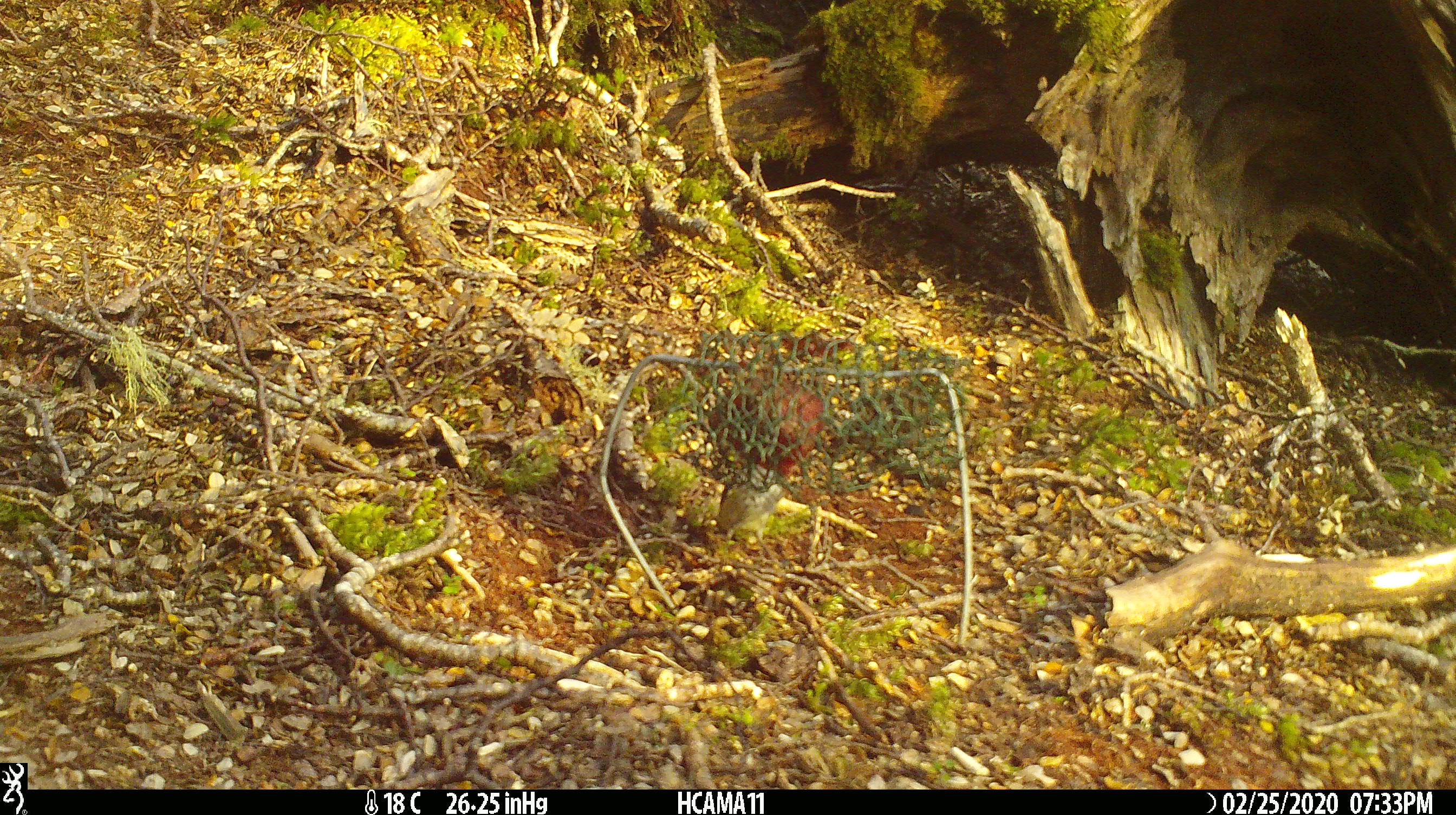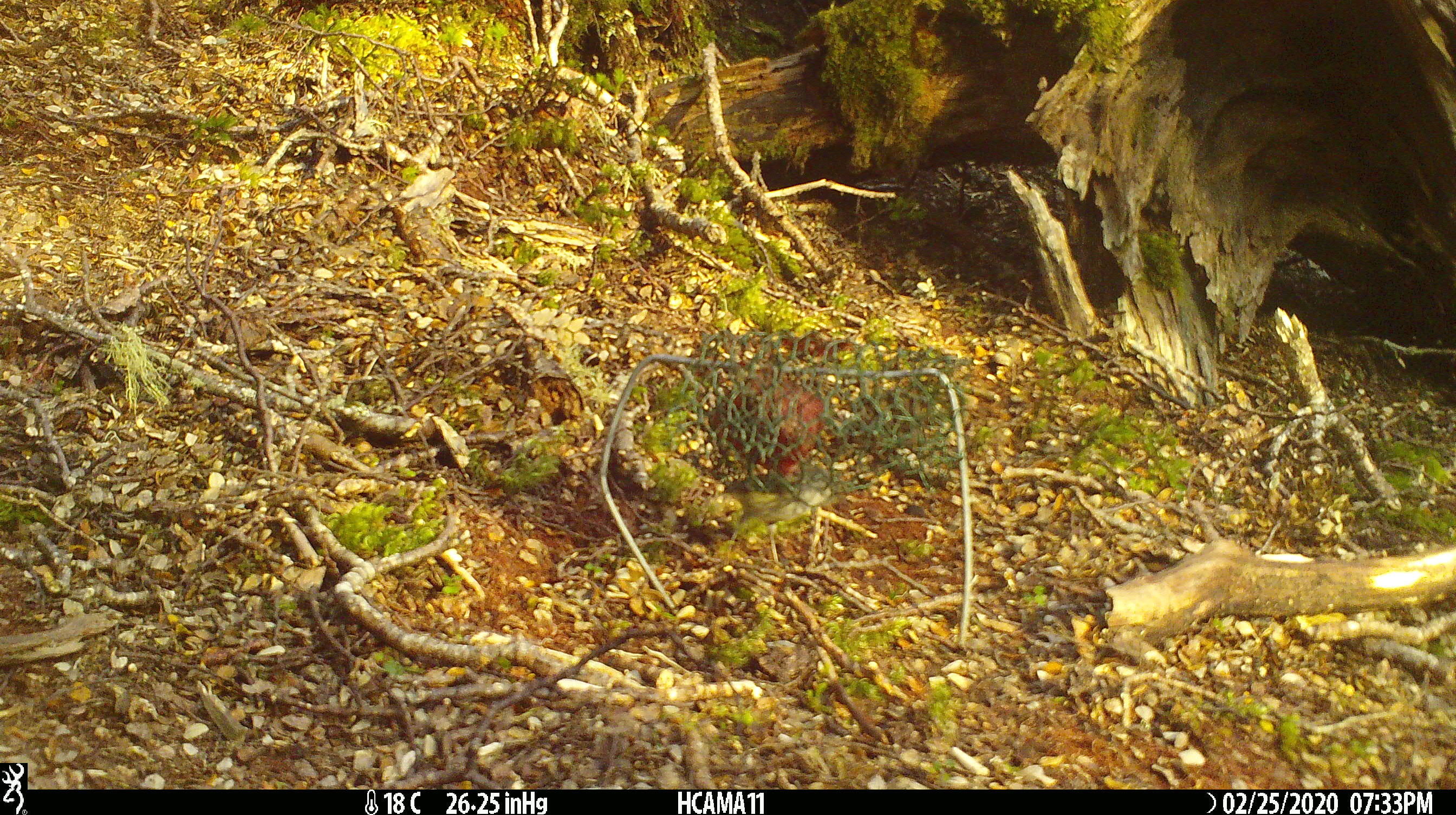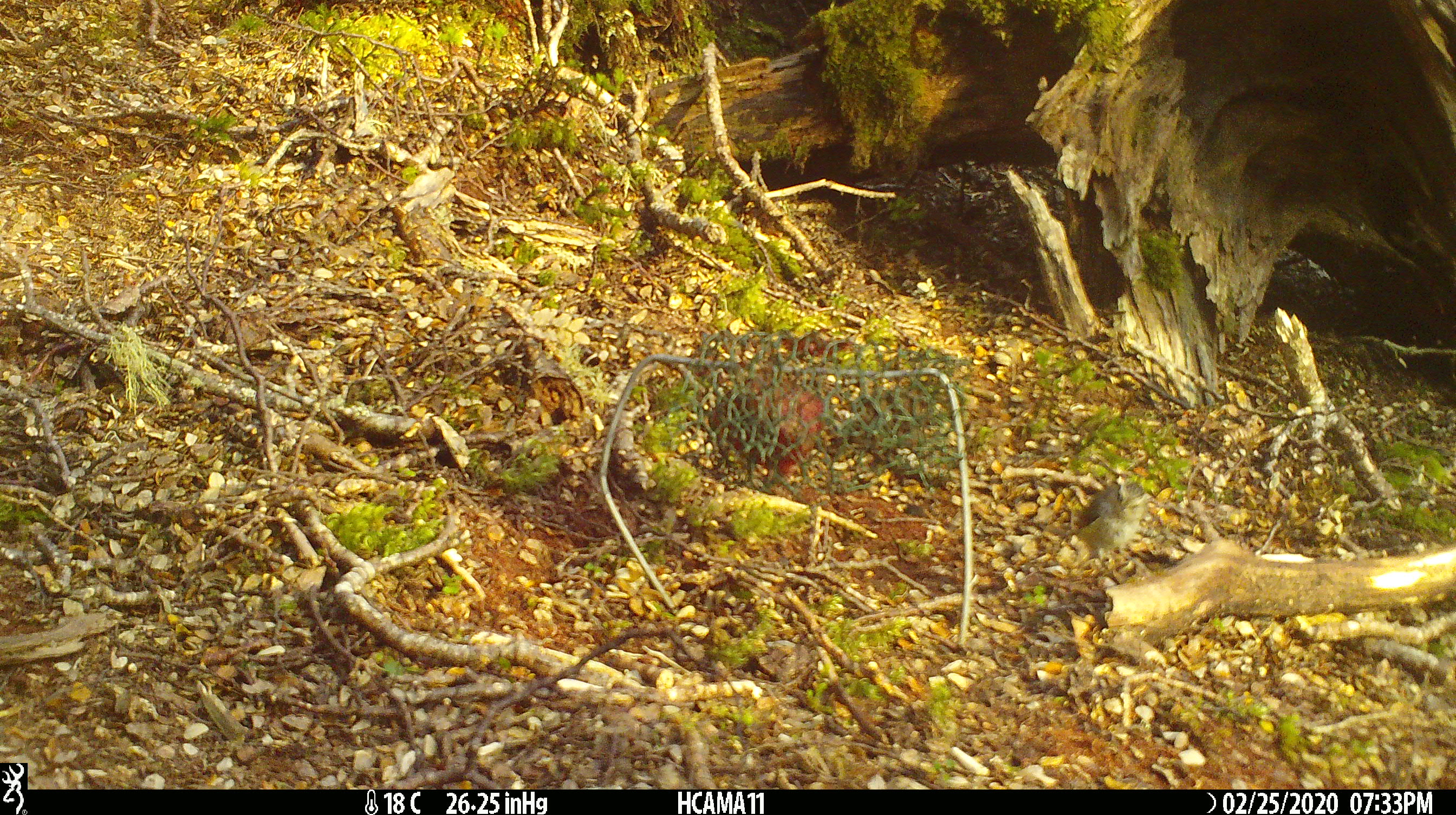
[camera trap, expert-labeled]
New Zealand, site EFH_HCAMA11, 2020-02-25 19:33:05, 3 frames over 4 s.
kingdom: Animalia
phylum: Chordata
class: Aves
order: Passeriformes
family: Acanthisittidae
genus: Acanthisitta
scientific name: Acanthisitta chloris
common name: rifleman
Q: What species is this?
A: Rifleman (Acanthisitta chloris).